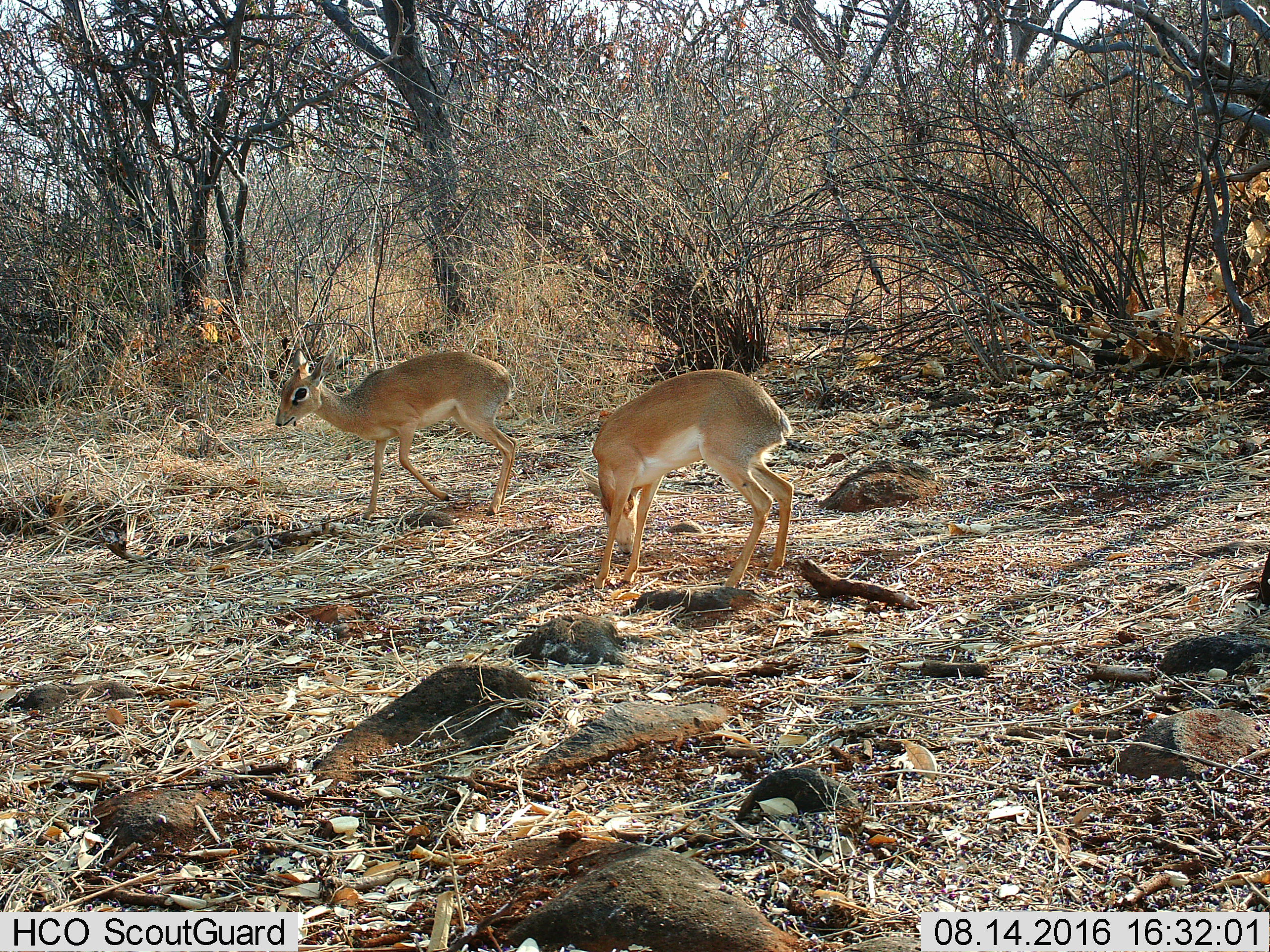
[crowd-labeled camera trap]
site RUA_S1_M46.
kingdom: Animalia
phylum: Chordata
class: Mammalia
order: Artiodactyla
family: Bovidae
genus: Madoqua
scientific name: Madoqua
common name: dik-dik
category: dikdik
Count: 2.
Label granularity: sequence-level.